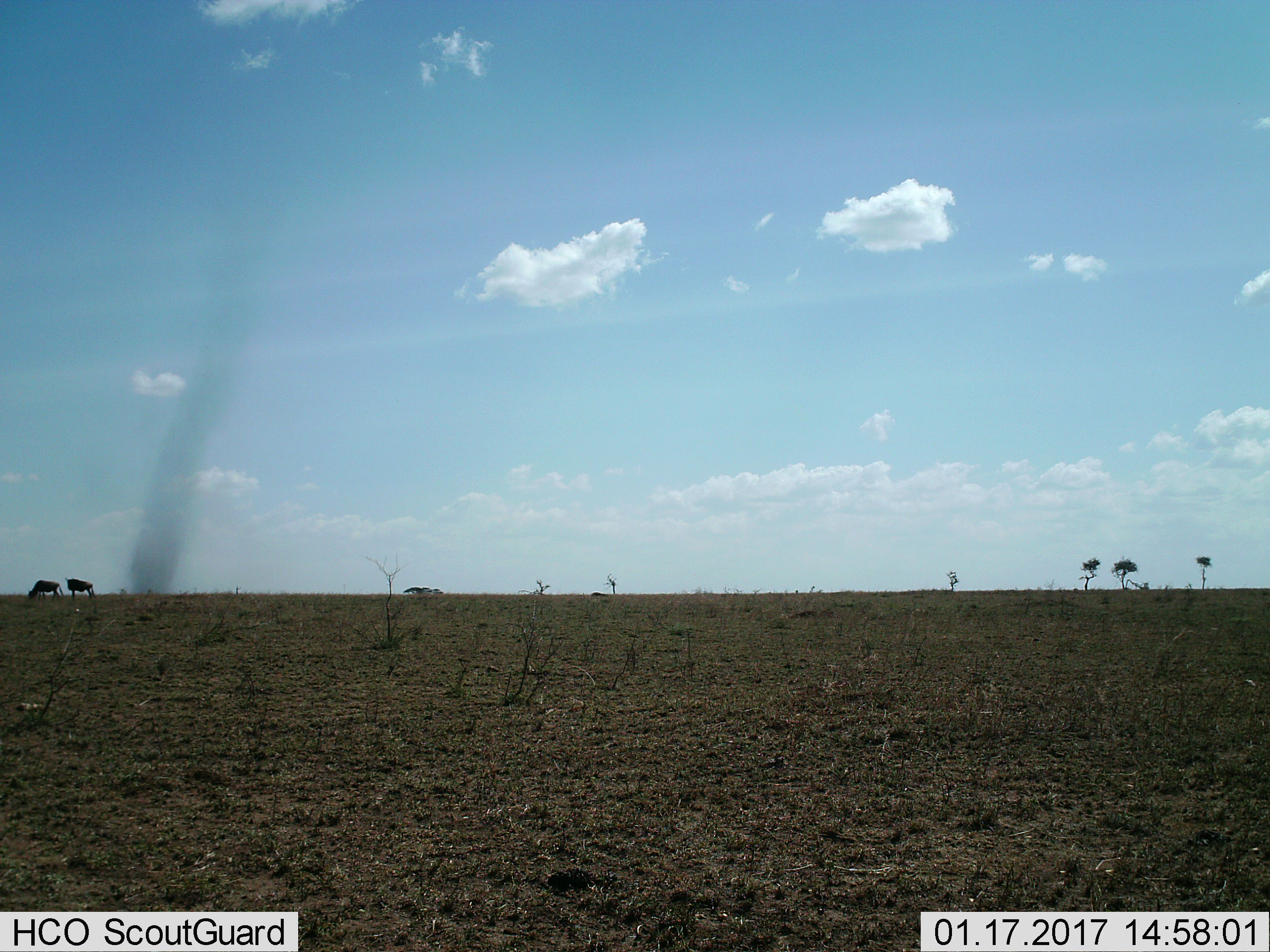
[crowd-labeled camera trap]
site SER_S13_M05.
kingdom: Animalia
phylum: Chordata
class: Mammalia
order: Artiodactyla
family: Bovidae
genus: Connochaetes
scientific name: Connochaetes taurinus taurinus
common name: blue wildebeest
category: wildebeestblue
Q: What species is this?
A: Wildebeestblue (blue wildebeest) (Connochaetes taurinus taurinus).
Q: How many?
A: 2.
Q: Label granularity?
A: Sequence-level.